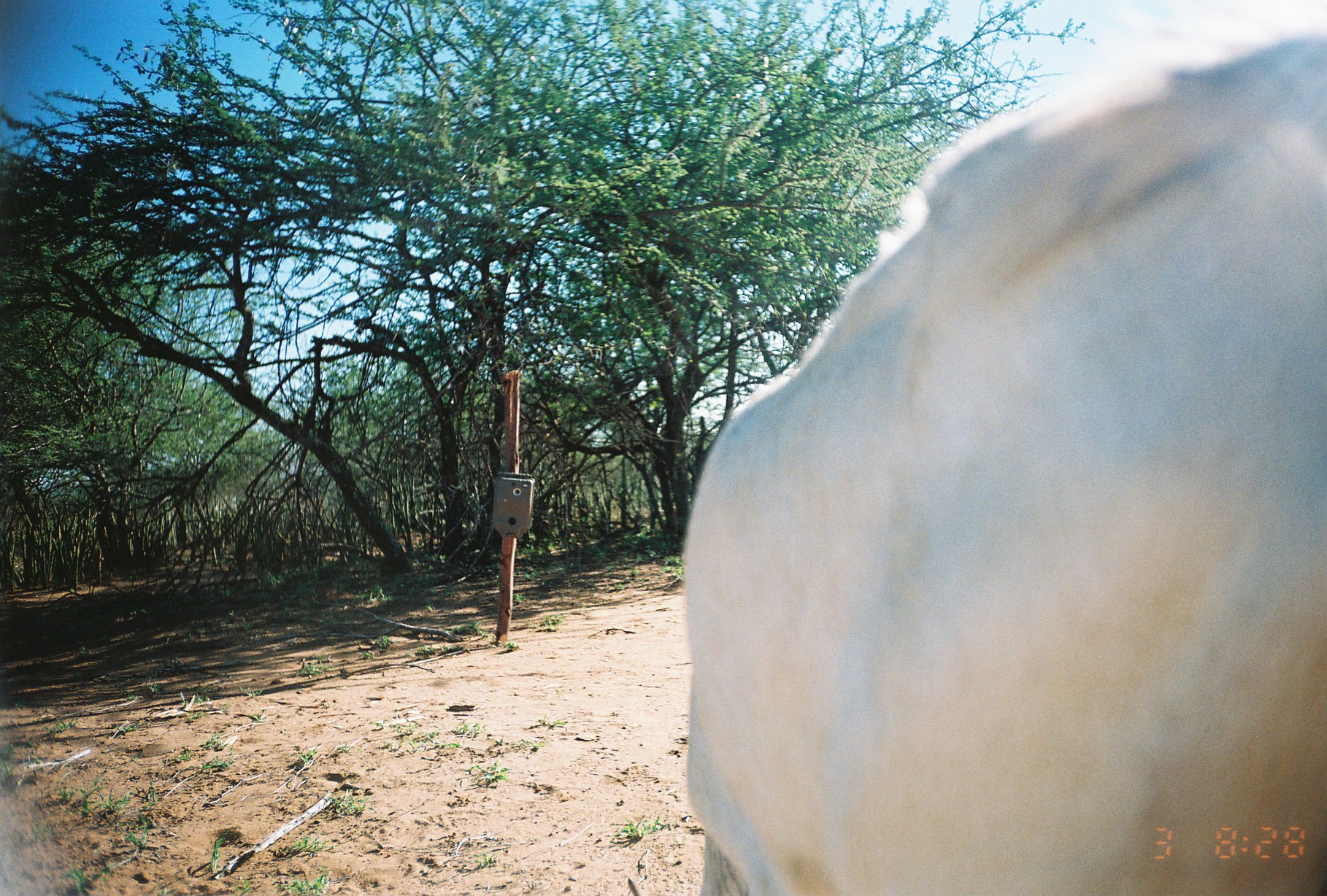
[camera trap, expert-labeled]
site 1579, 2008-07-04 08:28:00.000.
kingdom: Animalia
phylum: Chordata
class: Mammalia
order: Artiodactyla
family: Bovidae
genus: Capra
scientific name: Capra aegagrus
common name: wild goat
Capra aegagrus (wild goat), count 1.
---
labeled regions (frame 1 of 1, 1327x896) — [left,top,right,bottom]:
capra aegagrus: [666,0,1327,896]